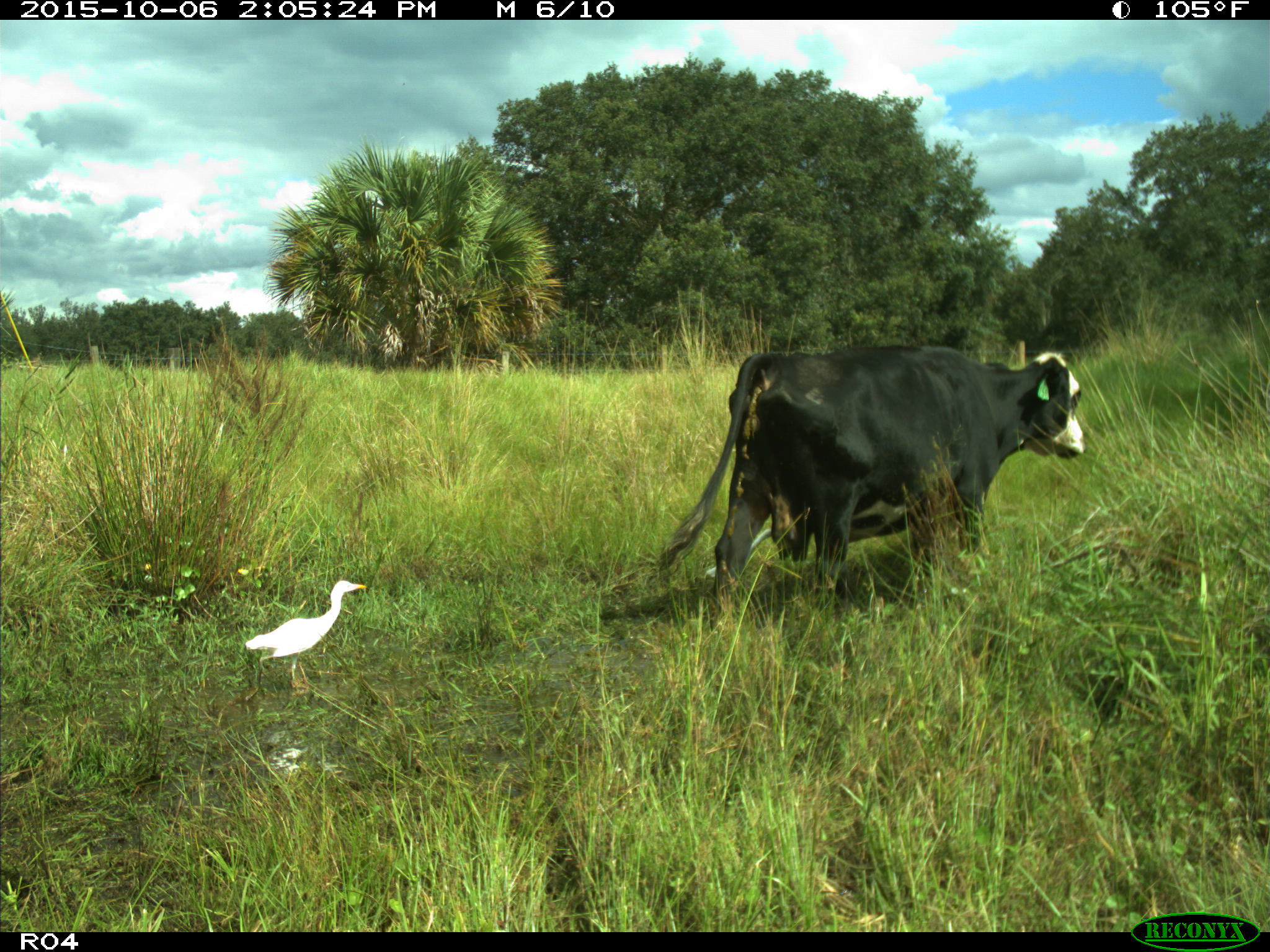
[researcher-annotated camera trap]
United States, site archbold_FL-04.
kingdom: Animalia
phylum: Chordata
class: Mammalia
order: Artiodactyla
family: Bovidae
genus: Bos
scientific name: Bos taurus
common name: domestic cow